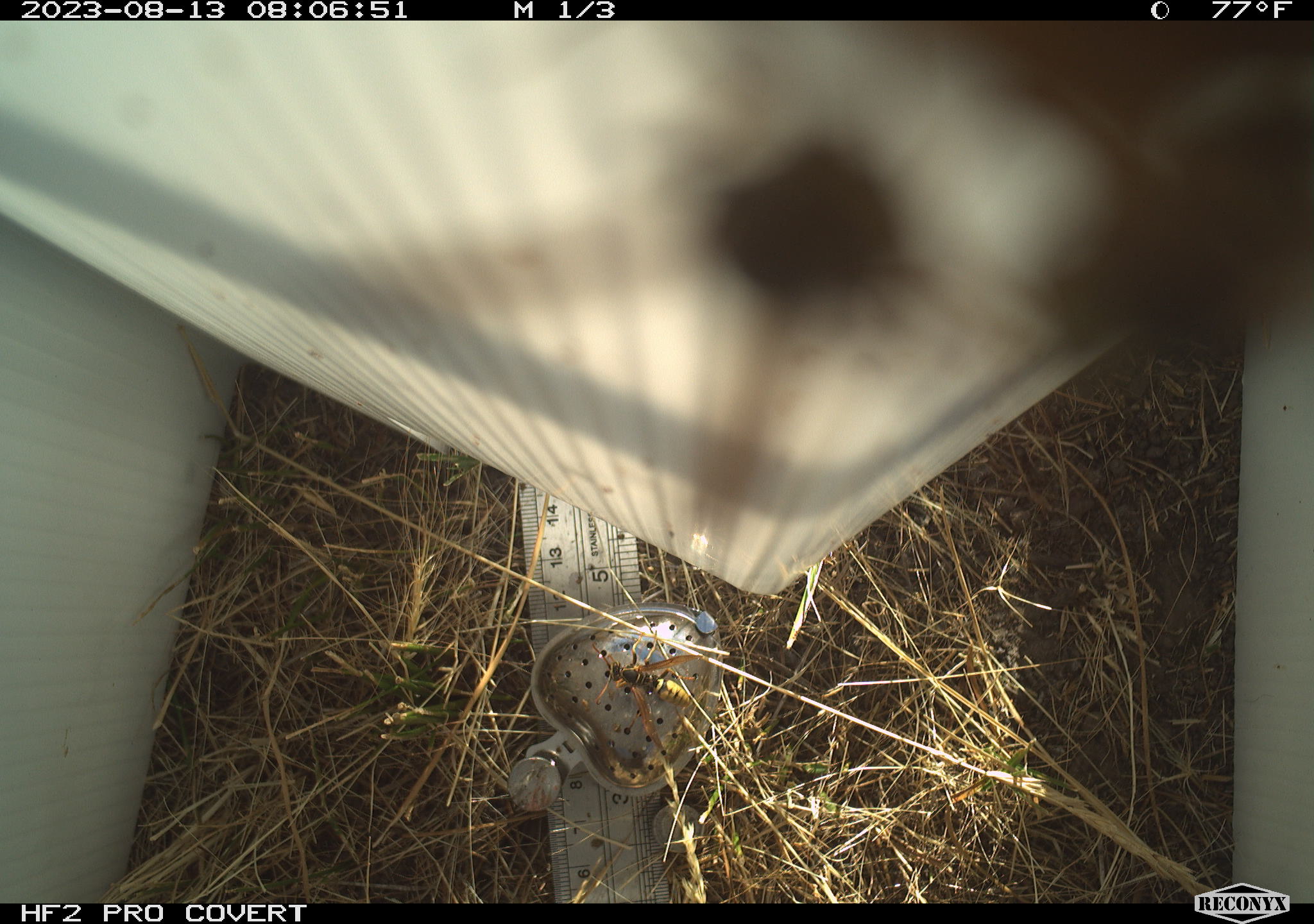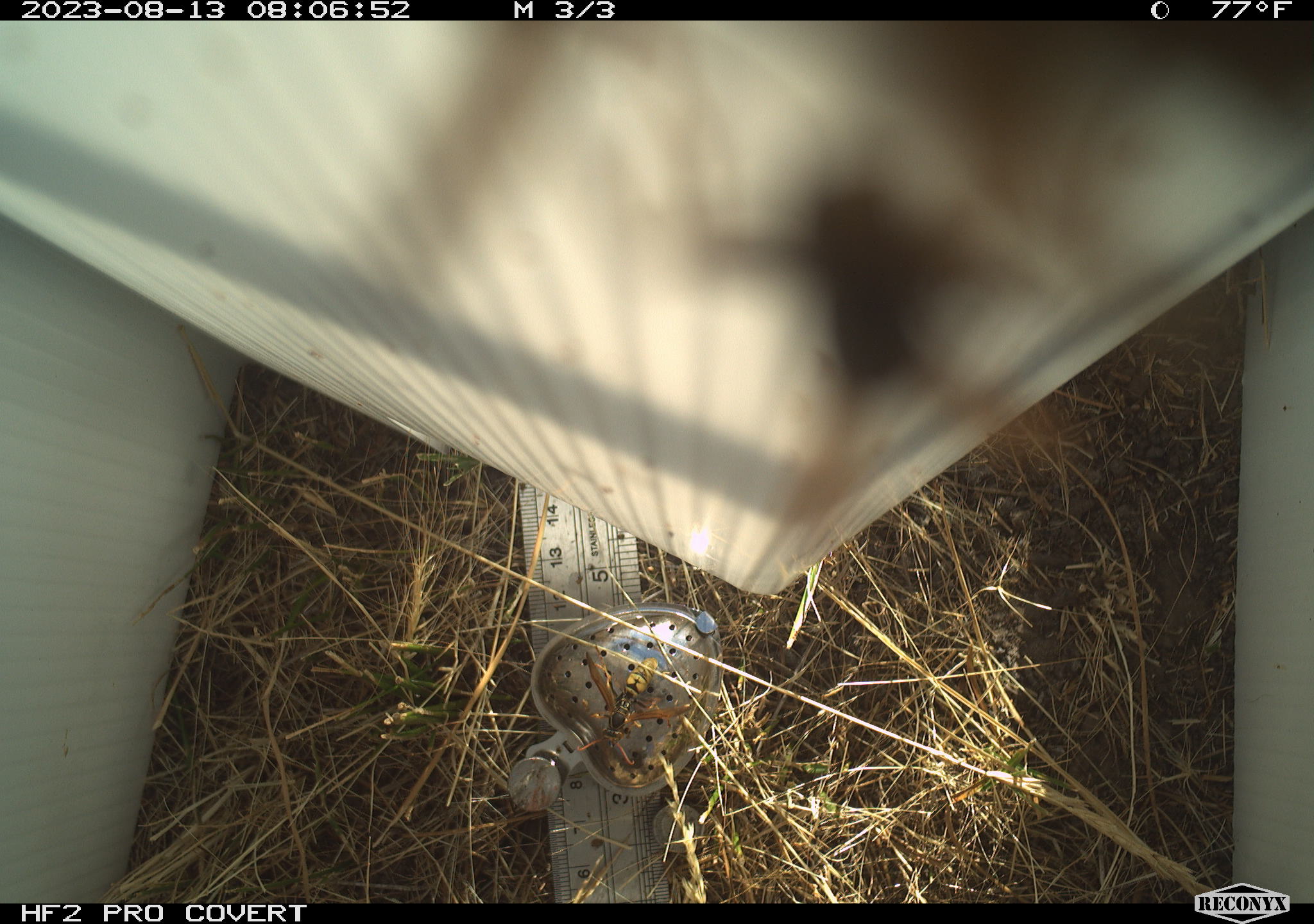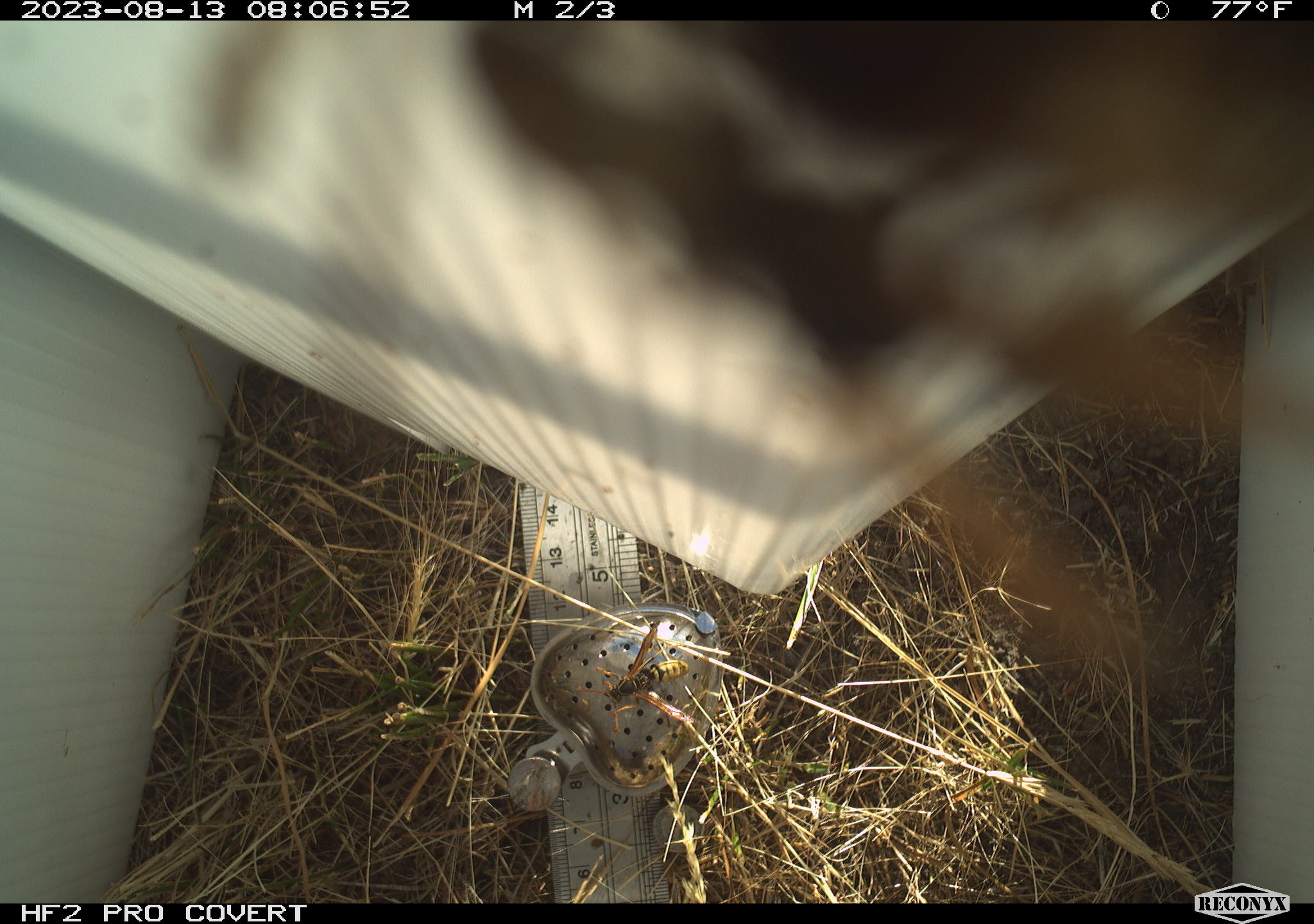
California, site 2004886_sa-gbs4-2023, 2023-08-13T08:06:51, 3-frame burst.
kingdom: Animalia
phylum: Arthropoda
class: Insecta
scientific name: Insecta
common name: insect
Insect (Insecta).